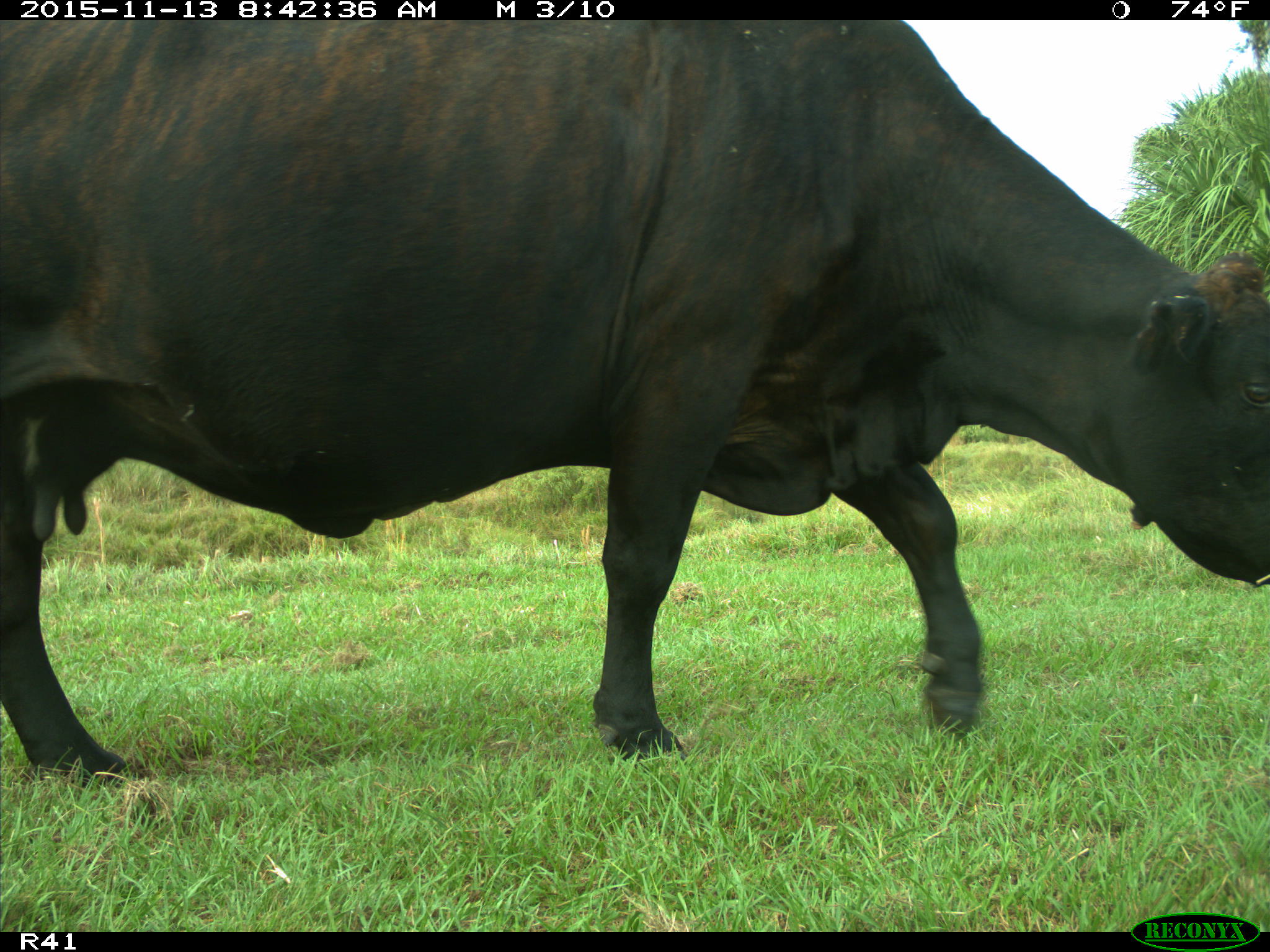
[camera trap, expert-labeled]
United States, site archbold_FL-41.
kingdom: Animalia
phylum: Chordata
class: Mammalia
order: Artiodactyla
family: Bovidae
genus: Bos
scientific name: Bos taurus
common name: domestic cow